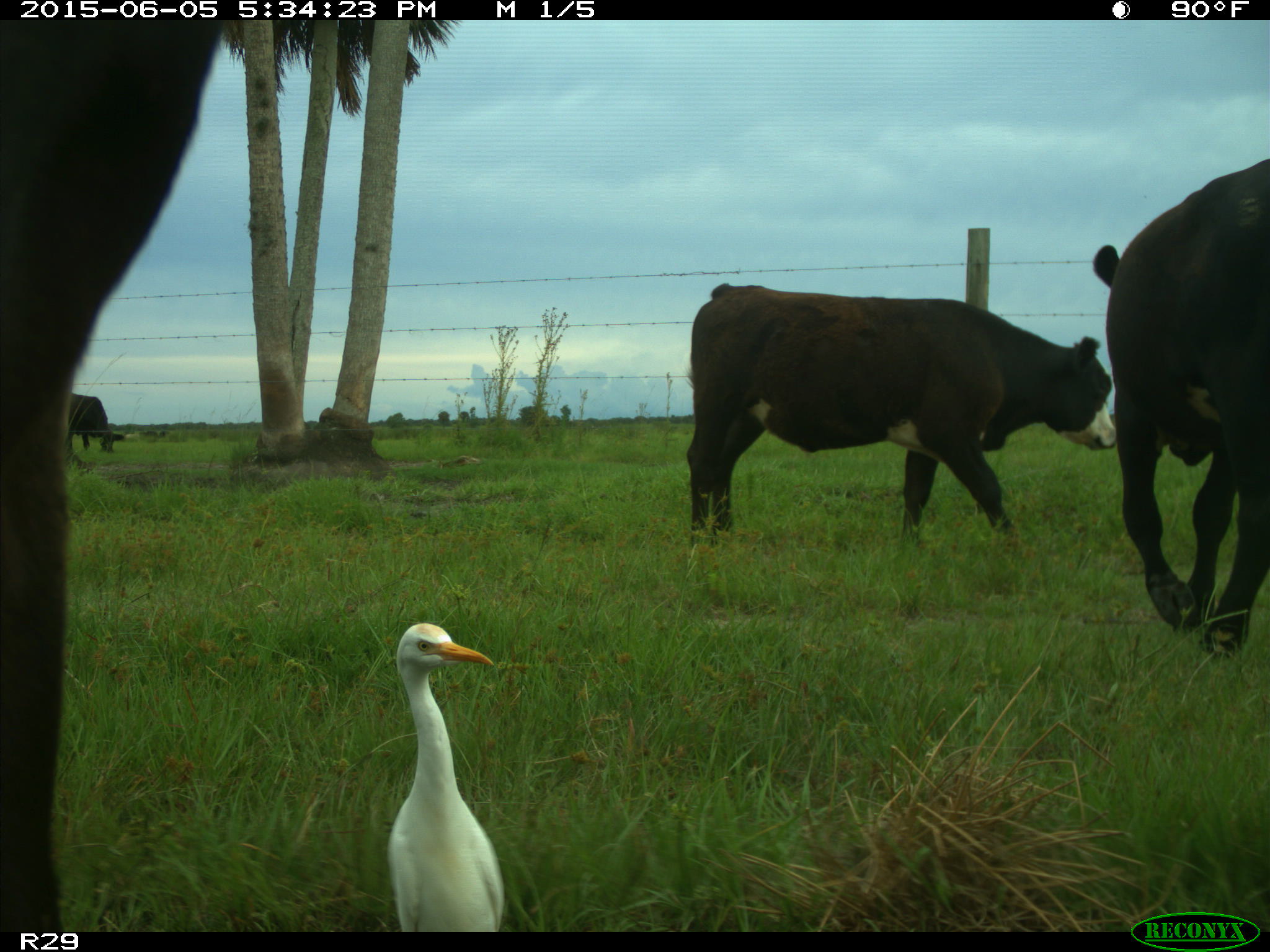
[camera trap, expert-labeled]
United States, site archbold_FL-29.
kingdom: Animalia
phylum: Chordata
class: Mammalia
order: Artiodactyla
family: Bovidae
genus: Bos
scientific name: Bos taurus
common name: domestic cow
Bos taurus (domestic cow).